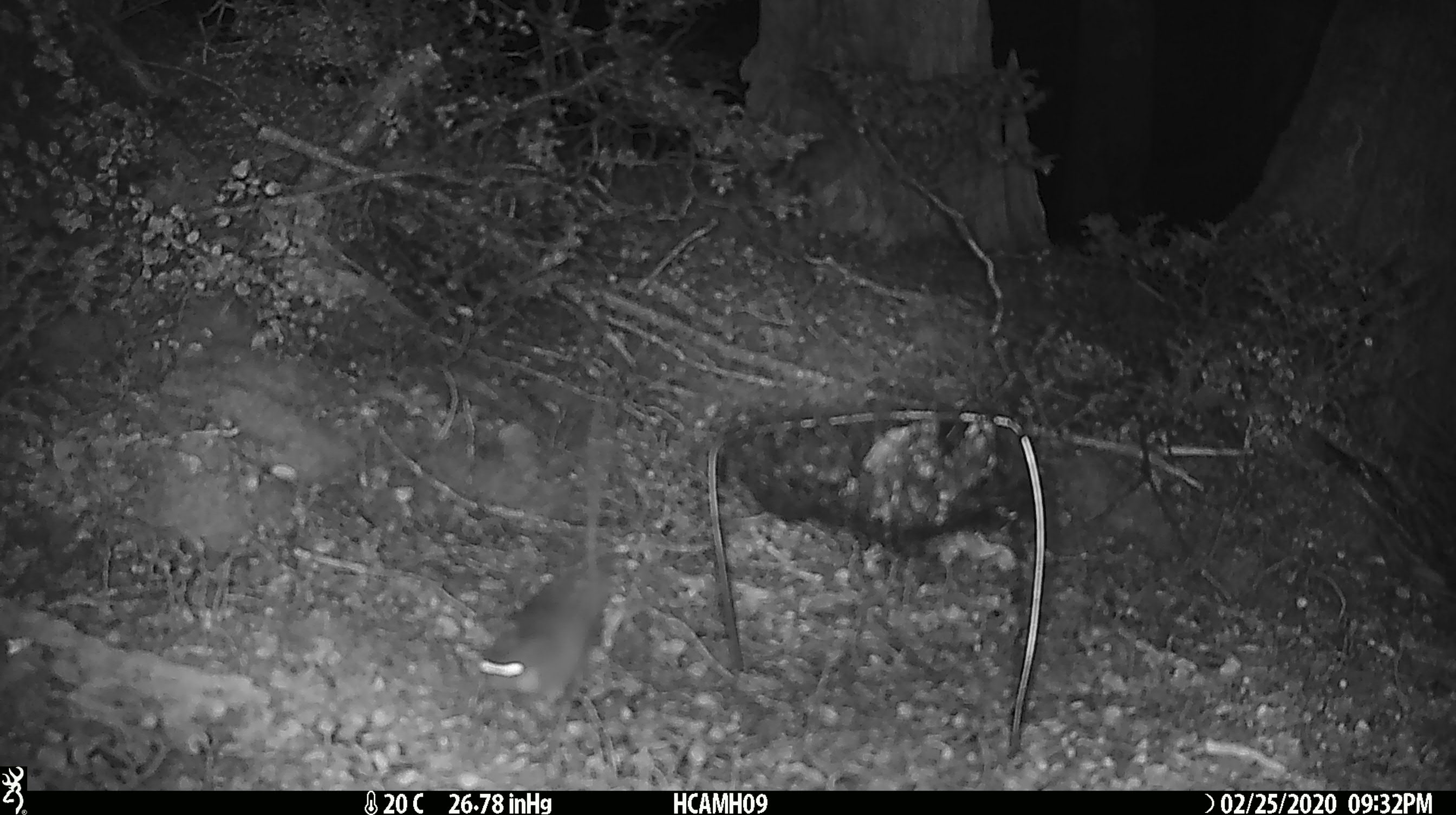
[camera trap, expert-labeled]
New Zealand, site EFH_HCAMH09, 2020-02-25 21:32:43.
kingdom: Animalia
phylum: Chordata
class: Mammalia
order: Rodentia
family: Muridae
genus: Mus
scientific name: Mus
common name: mouse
Mouse (Mus).